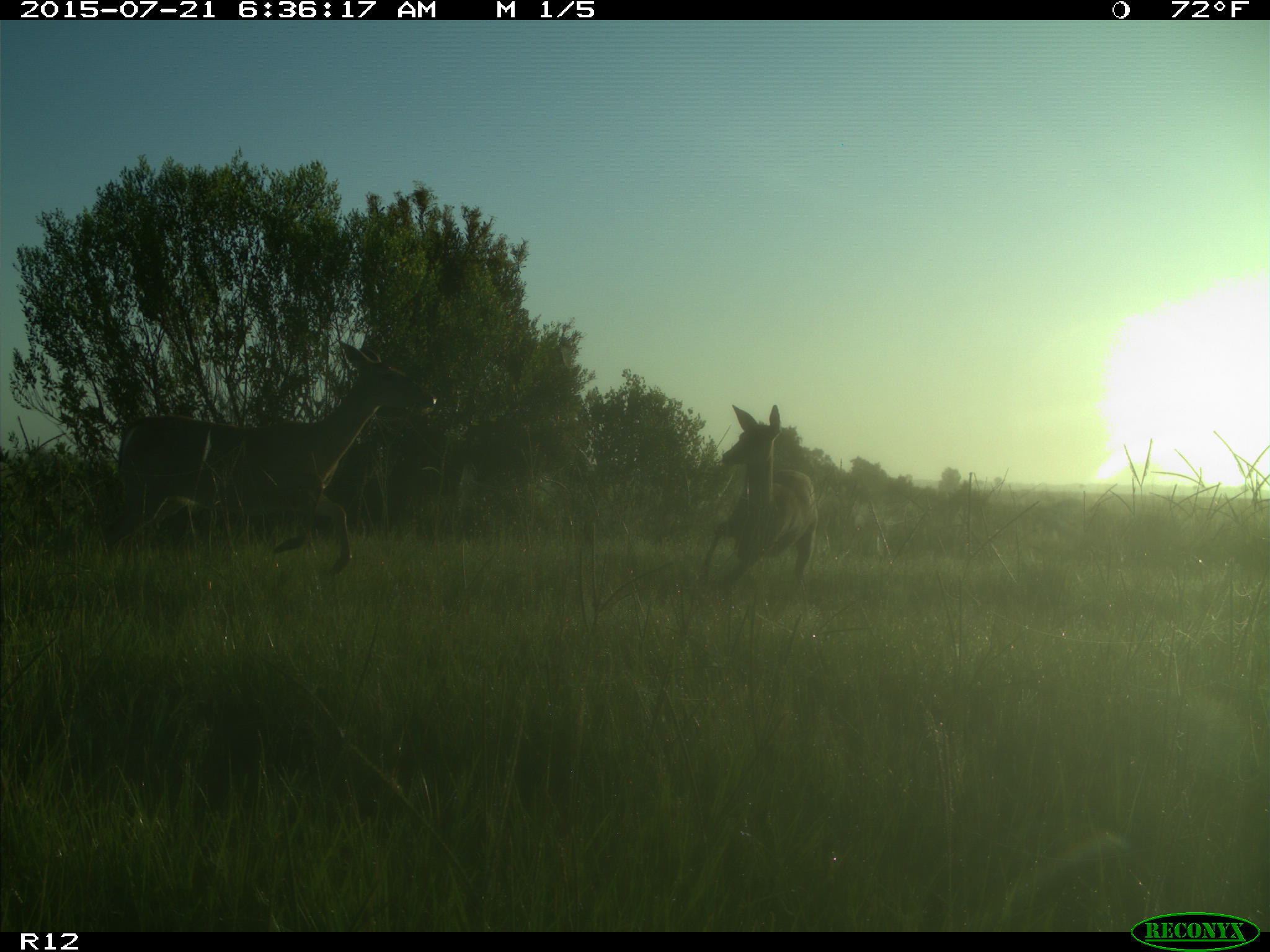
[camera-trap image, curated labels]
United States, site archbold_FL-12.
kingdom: Animalia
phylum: Chordata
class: Mammalia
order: Artiodactyla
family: Cervidae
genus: Odocoileus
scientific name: Odocoileus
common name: deer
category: unidentified deer